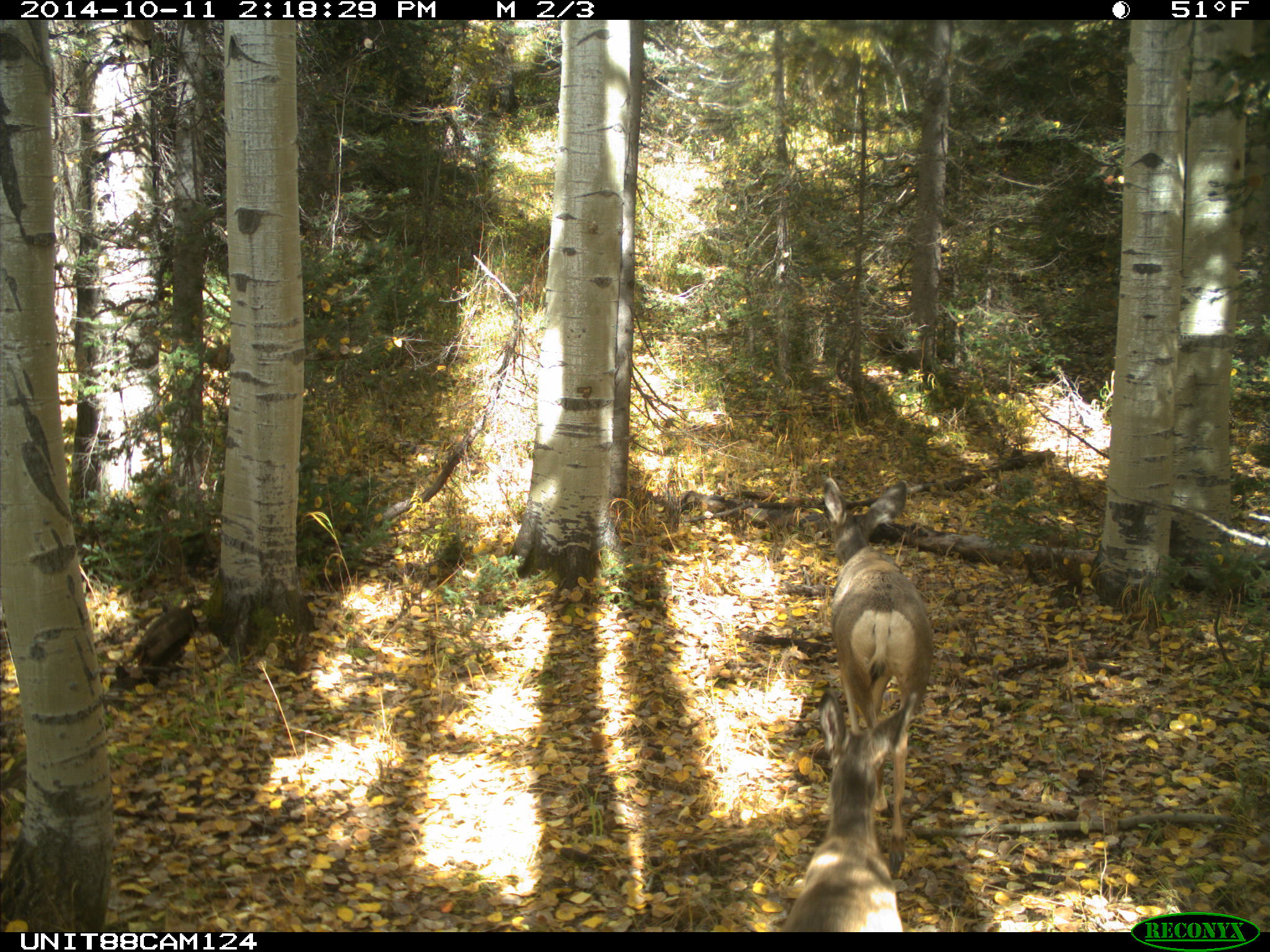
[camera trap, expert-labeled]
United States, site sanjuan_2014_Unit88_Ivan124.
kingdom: Animalia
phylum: Chordata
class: Mammalia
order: Artiodactyla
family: Cervidae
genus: Odocoileus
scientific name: Odocoileus hemionus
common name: mule deer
Odocoileus hemionus (mule deer).